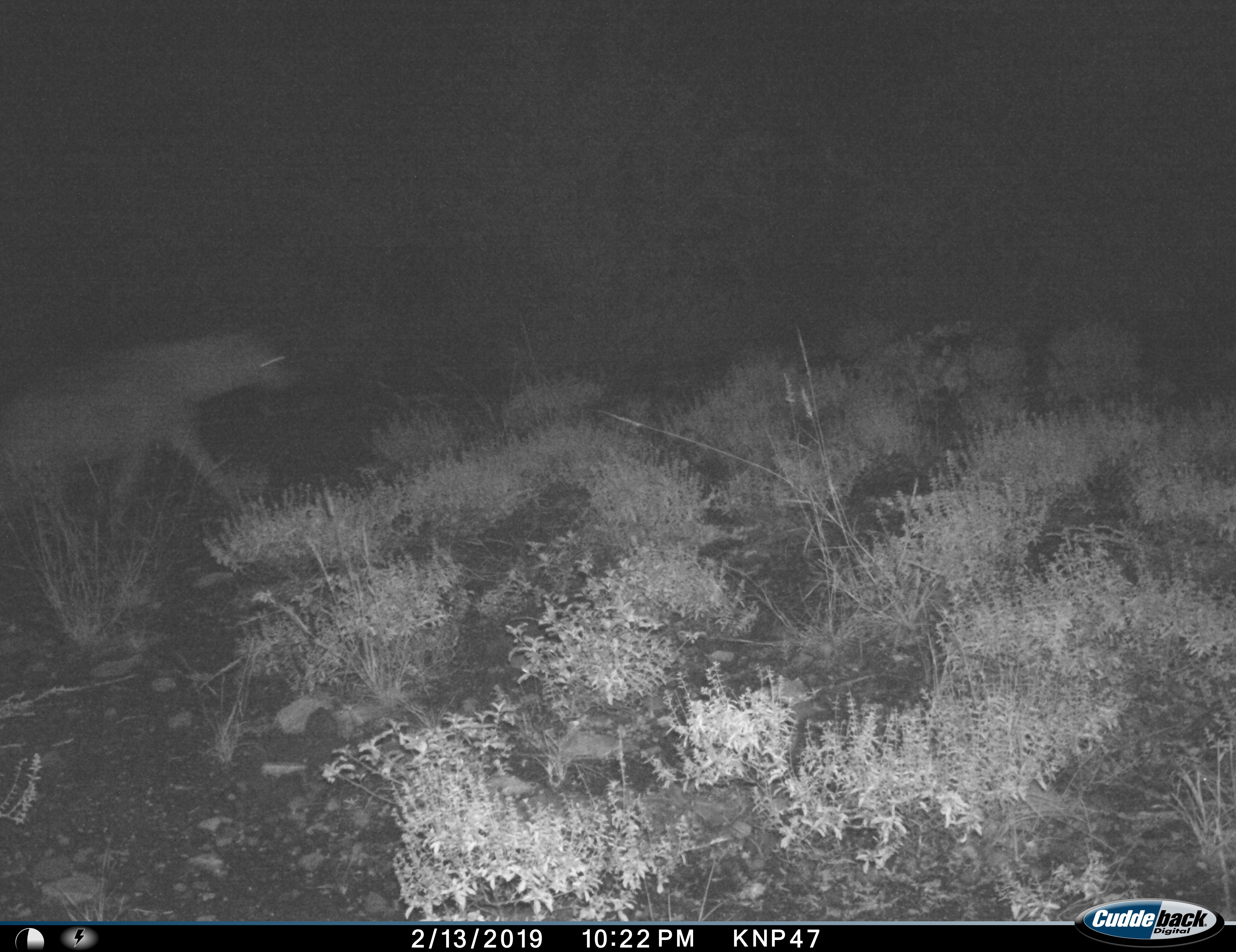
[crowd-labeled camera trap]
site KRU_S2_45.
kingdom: Animalia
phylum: Chordata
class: Mammalia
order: Carnivora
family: Hyaenidae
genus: Crocuta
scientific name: Crocuta crocuta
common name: spotted hyena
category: hyenaspotted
Hyenaspotted (spotted hyena) (Crocuta crocuta), count 1. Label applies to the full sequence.